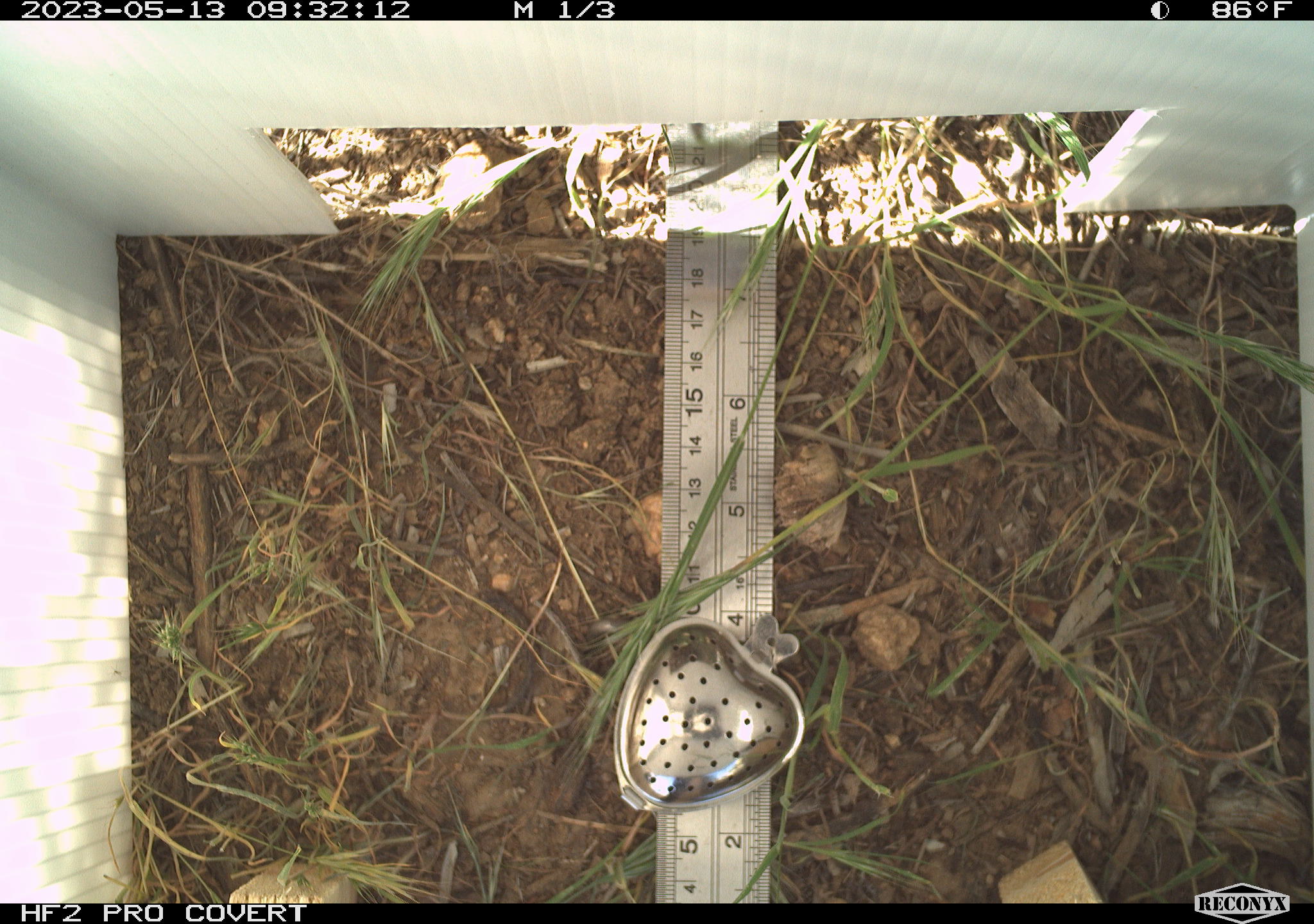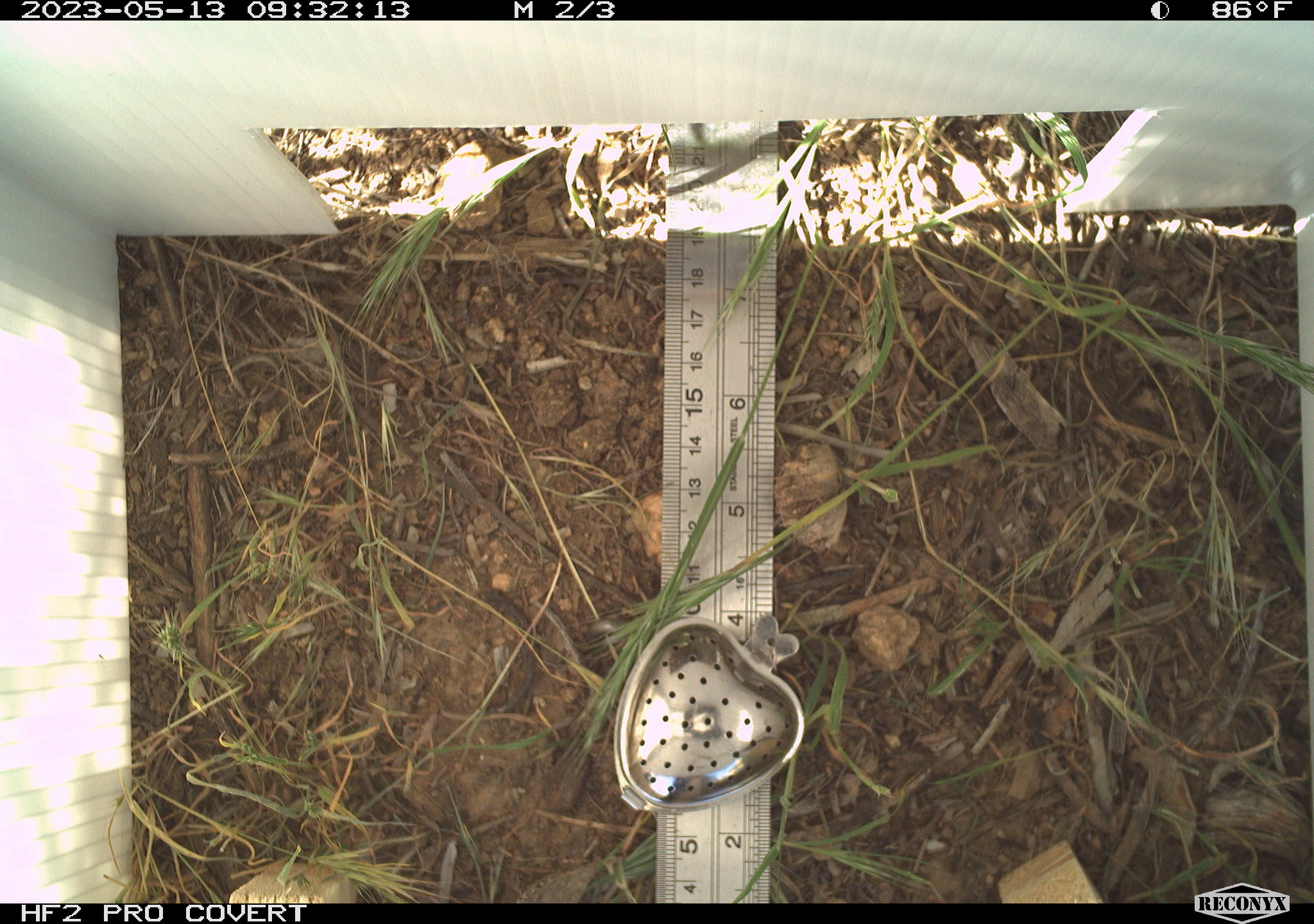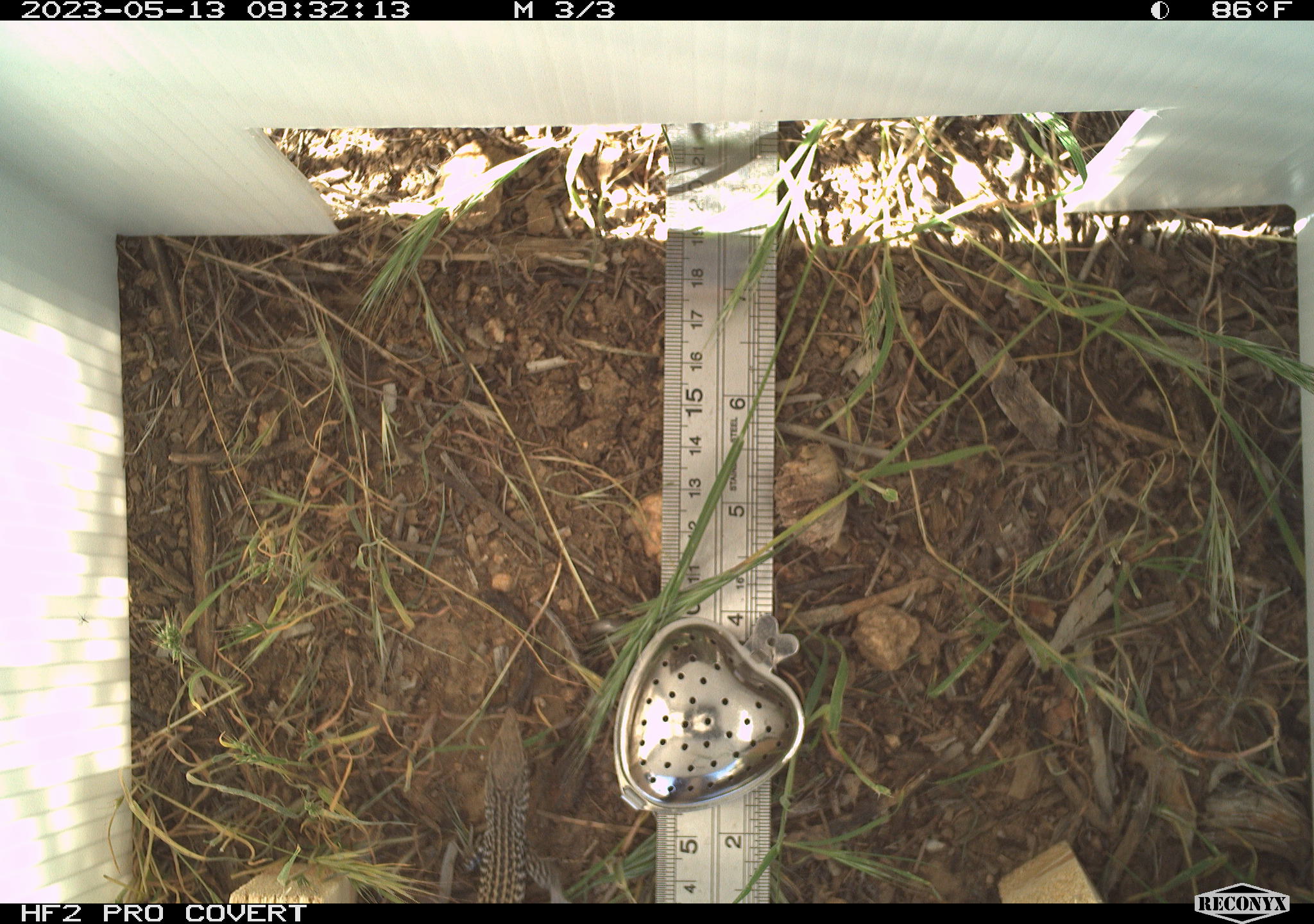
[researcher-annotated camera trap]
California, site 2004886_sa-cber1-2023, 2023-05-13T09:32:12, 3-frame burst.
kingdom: Animalia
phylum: Chordata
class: Reptilia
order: Squamata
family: Teiidae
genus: Aspidoscelis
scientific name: Aspidoscelis tigris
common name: western whiptail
Western whiptail (Aspidoscelis tigris).